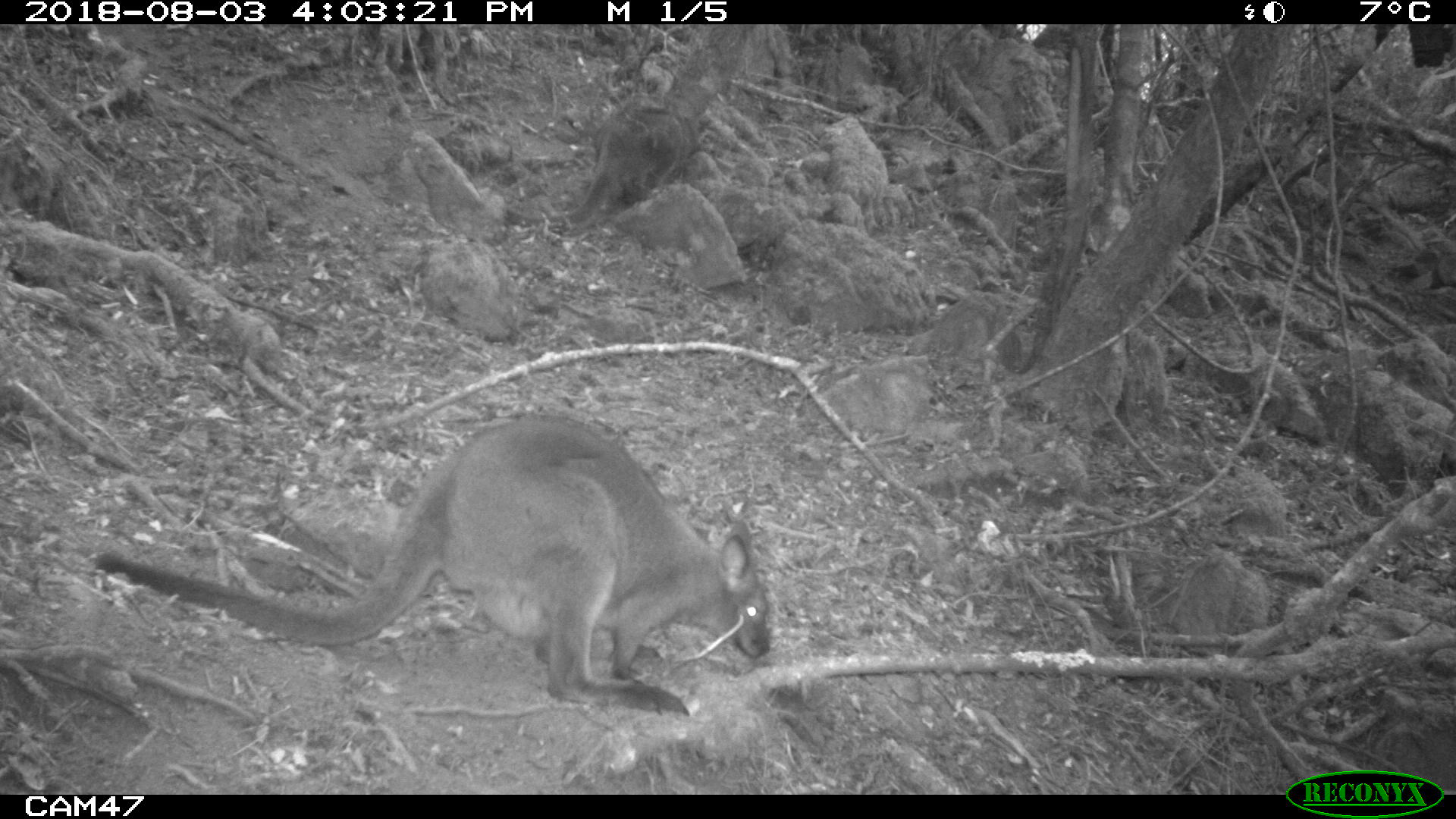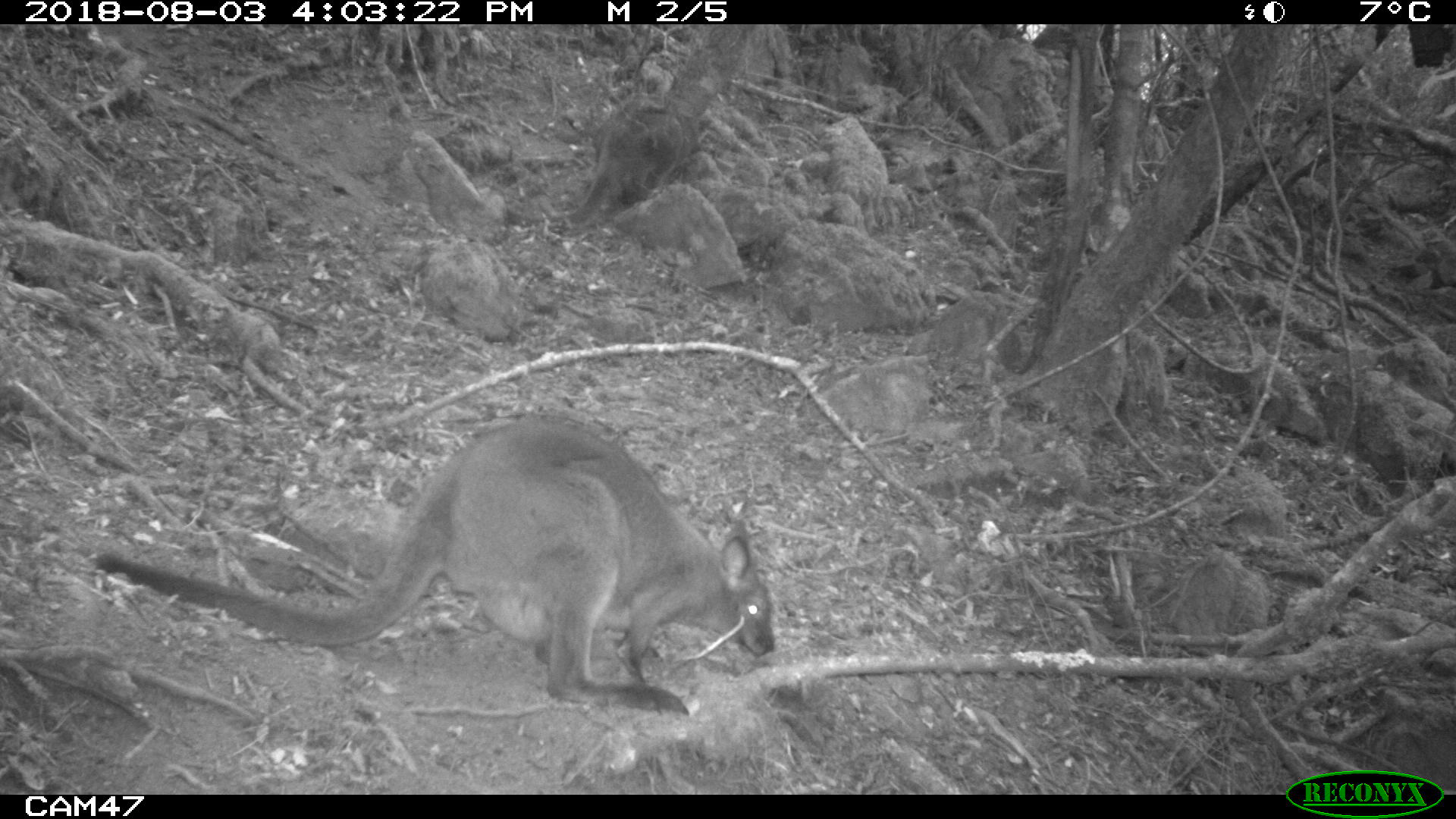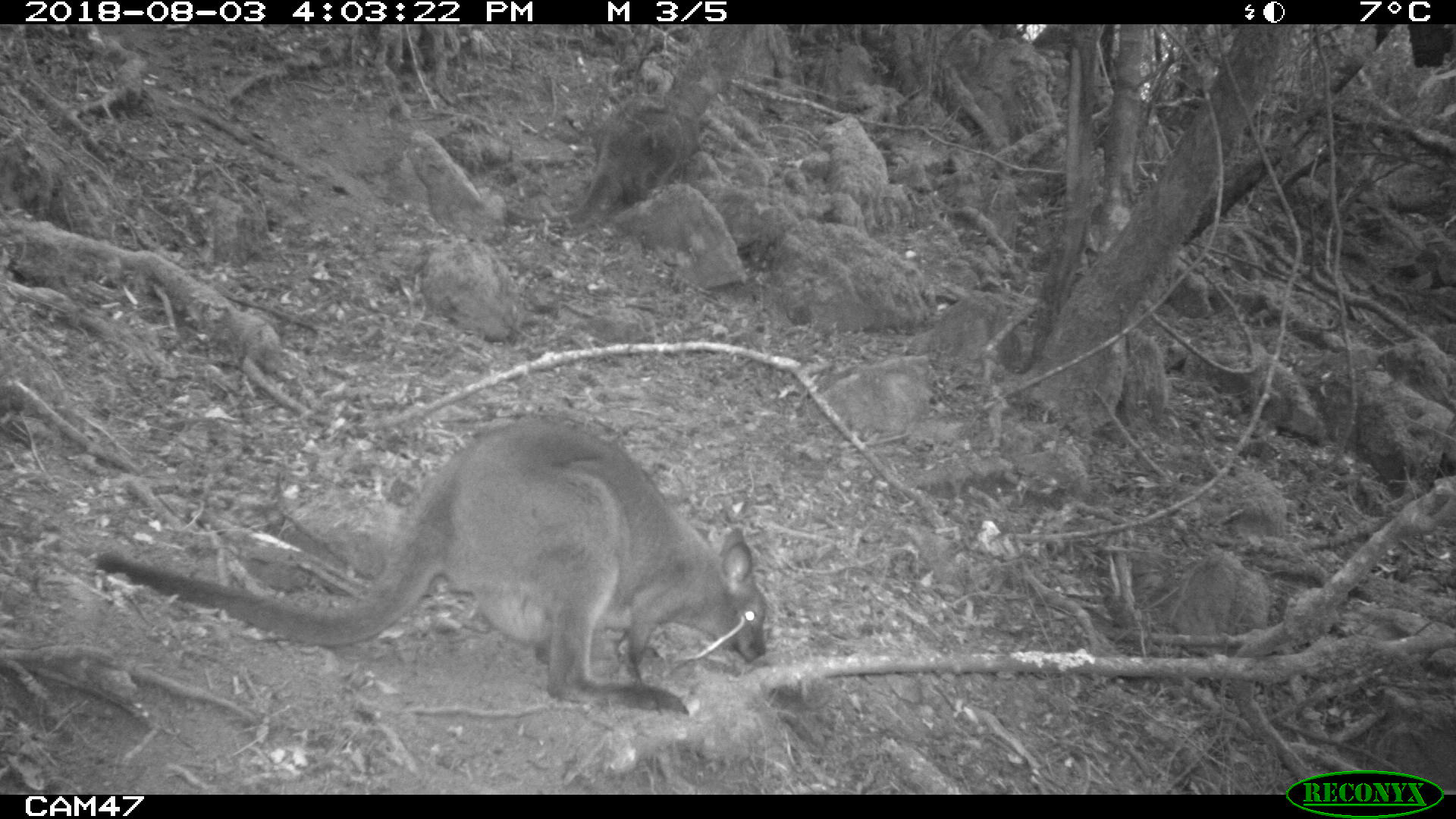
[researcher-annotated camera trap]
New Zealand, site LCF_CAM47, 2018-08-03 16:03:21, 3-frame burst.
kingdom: Animalia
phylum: Chordata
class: Mammalia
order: Diprotodontia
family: Macropodidae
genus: Notamacropus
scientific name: Notamacropus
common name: wallaby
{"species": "wallaby (Notamacropus)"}